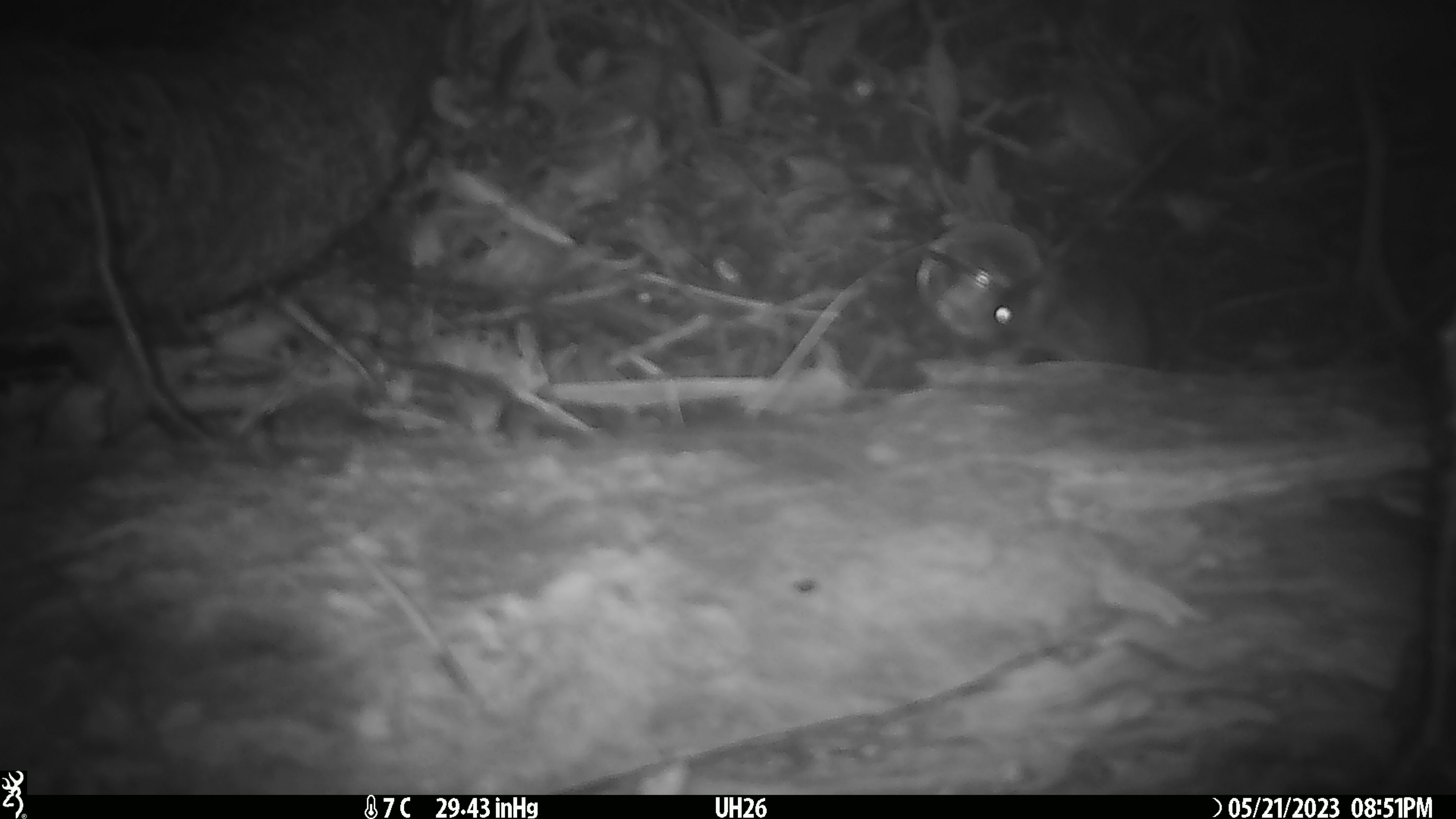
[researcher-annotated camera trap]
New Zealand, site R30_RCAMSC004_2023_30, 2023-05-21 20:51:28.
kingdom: Animalia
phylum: Chordata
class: Mammalia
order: Rodentia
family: Muridae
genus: Mus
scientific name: Mus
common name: mouse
Mouse (Mus).